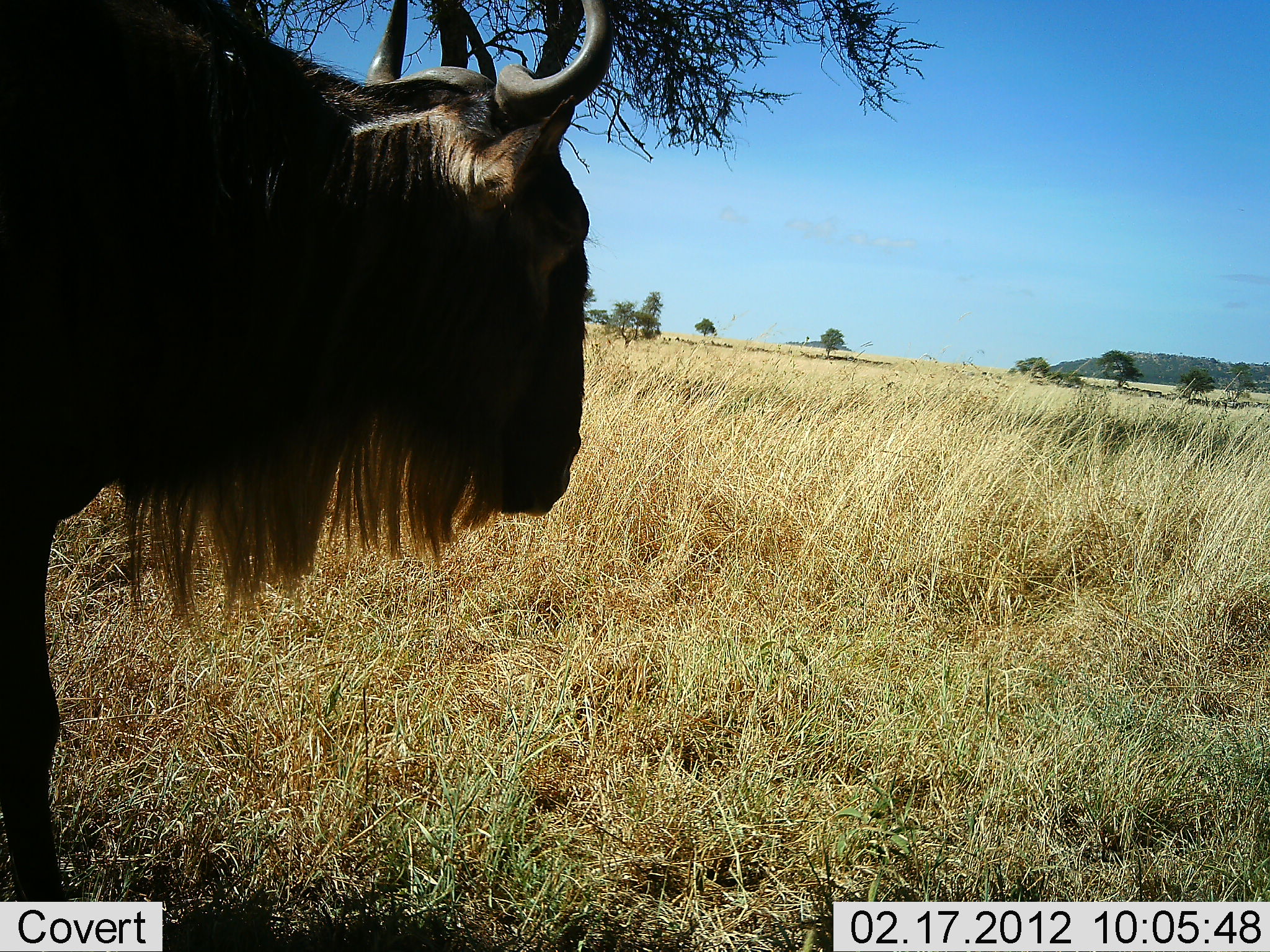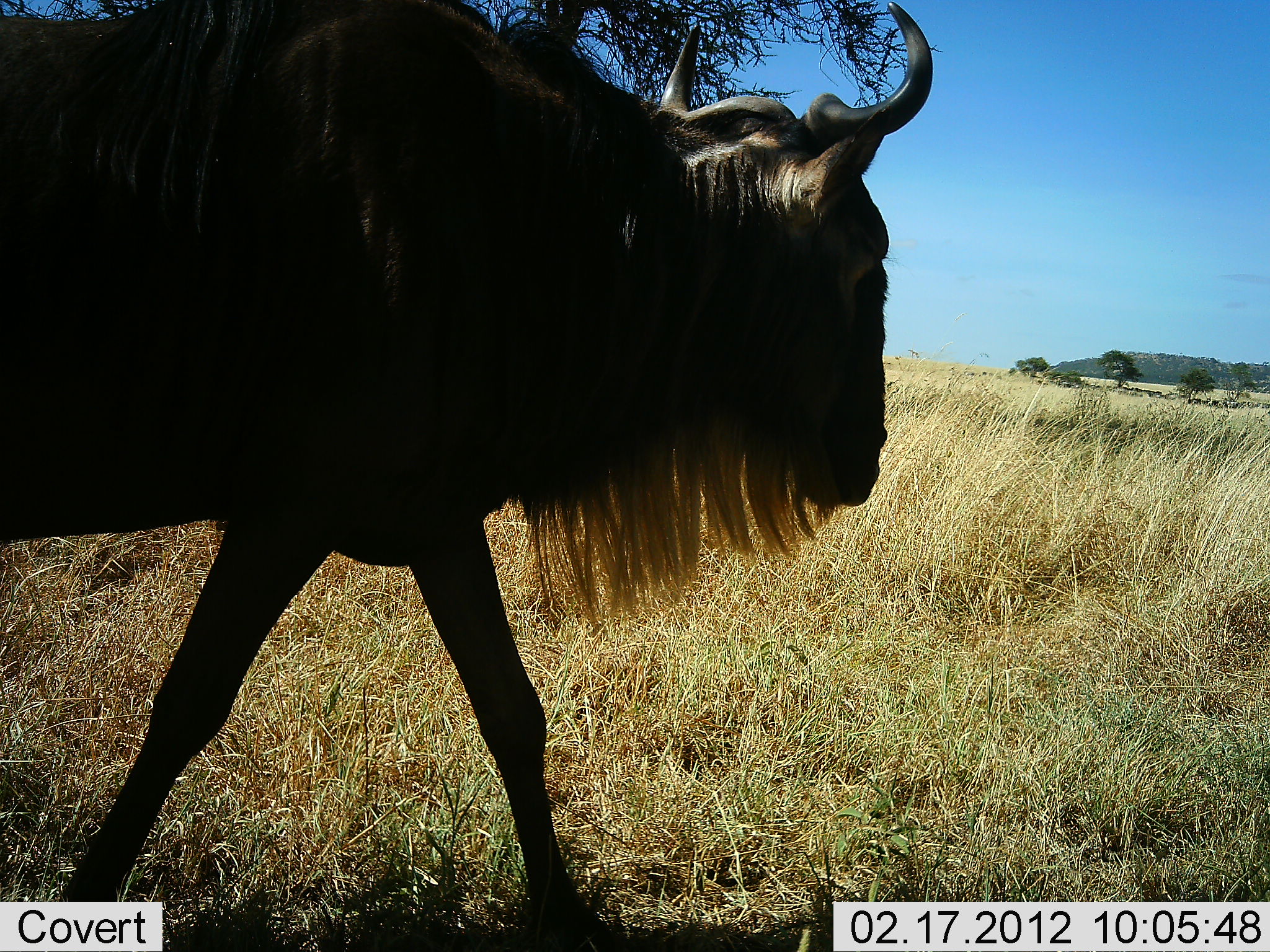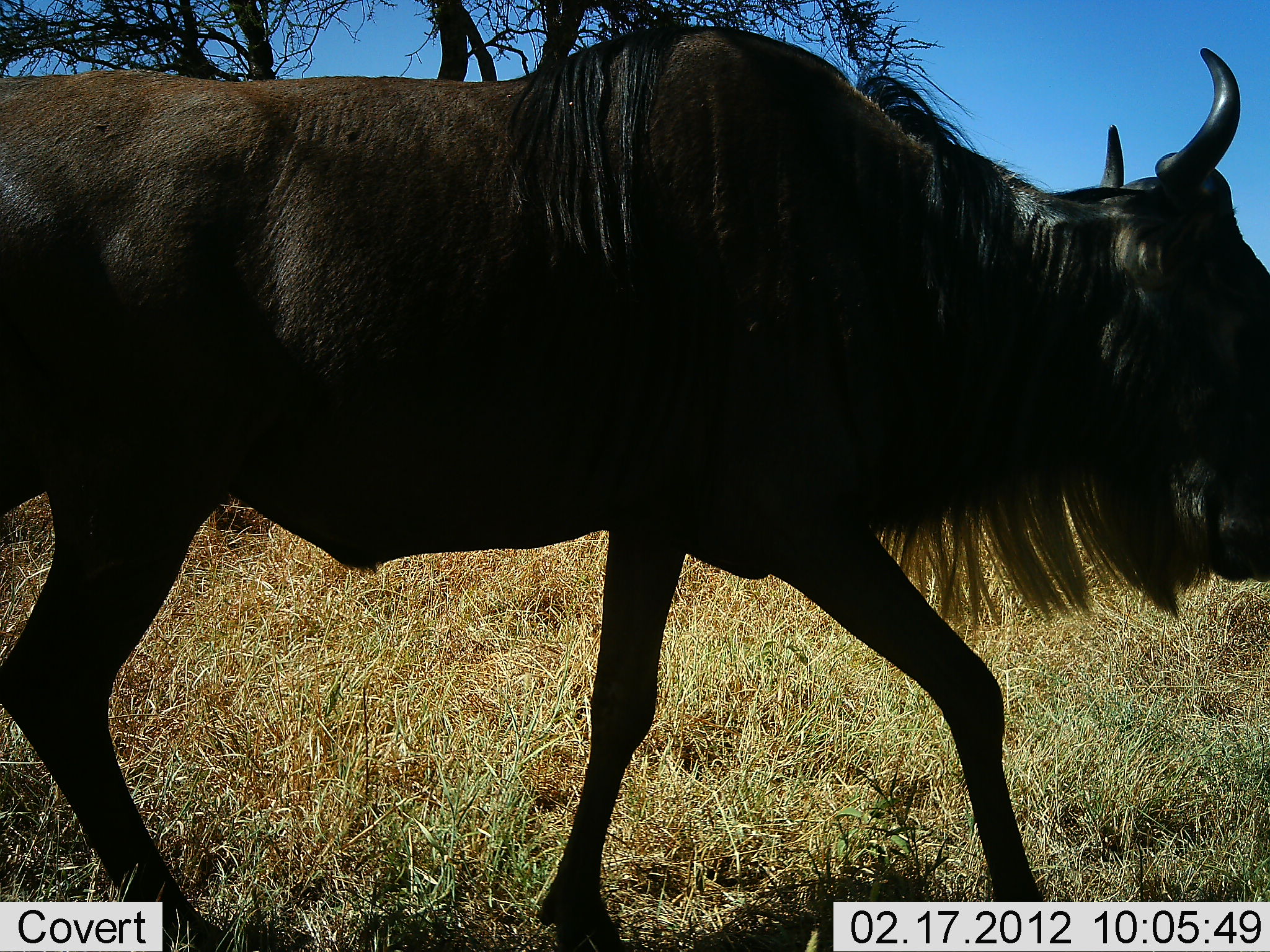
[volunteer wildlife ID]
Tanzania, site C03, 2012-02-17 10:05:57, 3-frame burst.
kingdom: Animalia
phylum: Chordata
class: Mammalia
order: Artiodactyla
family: Bovidae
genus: Connochaetes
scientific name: Connochaetes taurinus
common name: blue wildebeest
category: wildebeest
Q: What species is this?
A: Wildebeest (blue wildebeest) (Connochaetes taurinus).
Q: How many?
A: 1.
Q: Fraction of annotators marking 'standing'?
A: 5%.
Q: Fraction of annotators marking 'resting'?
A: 0%.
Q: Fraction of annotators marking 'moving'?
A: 95%.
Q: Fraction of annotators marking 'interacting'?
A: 0%.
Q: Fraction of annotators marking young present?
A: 0%.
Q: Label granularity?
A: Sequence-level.